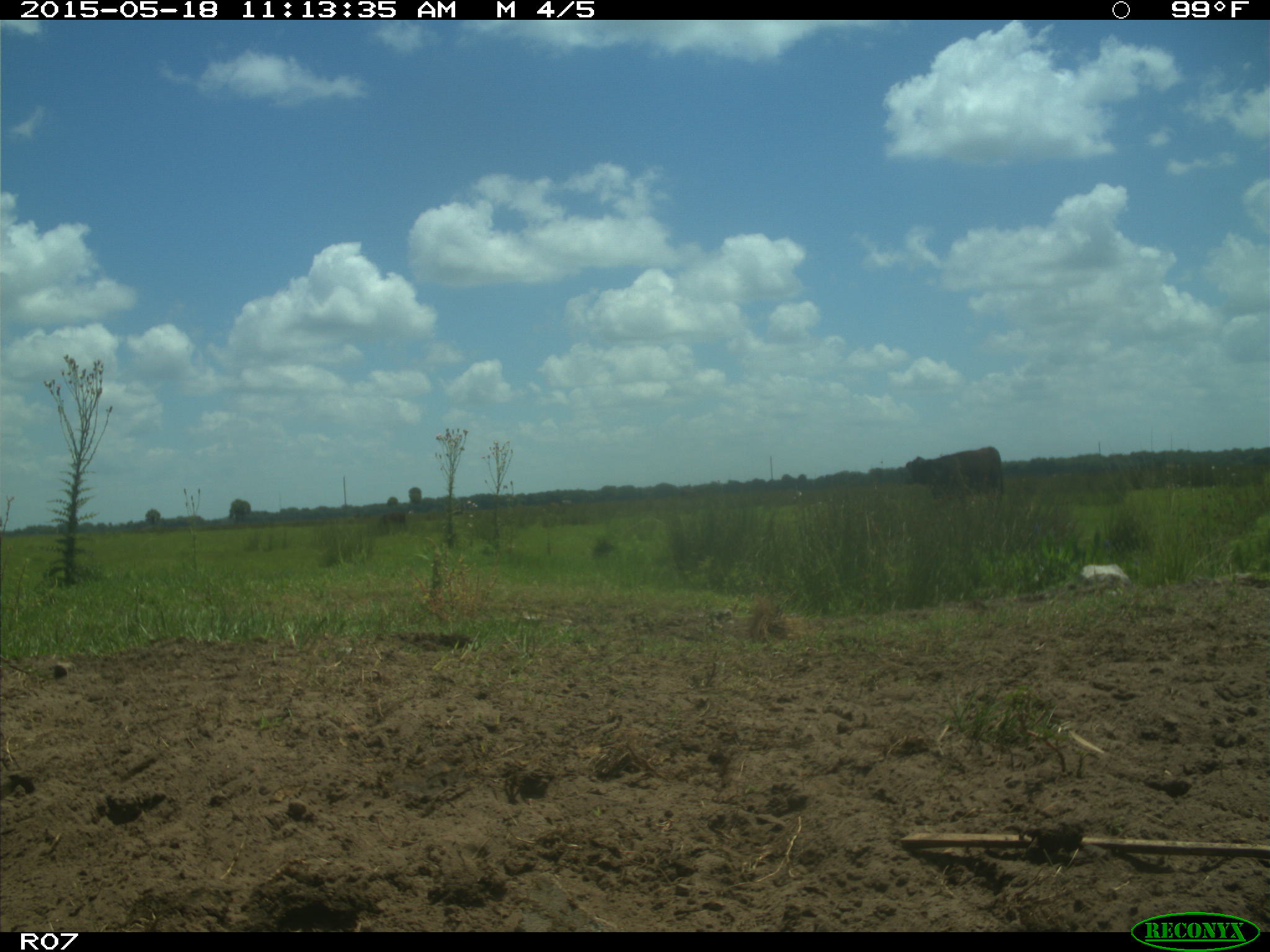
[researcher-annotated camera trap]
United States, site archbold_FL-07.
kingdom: Animalia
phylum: Chordata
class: Mammalia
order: Artiodactyla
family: Bovidae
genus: Bos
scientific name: Bos taurus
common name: domestic cow